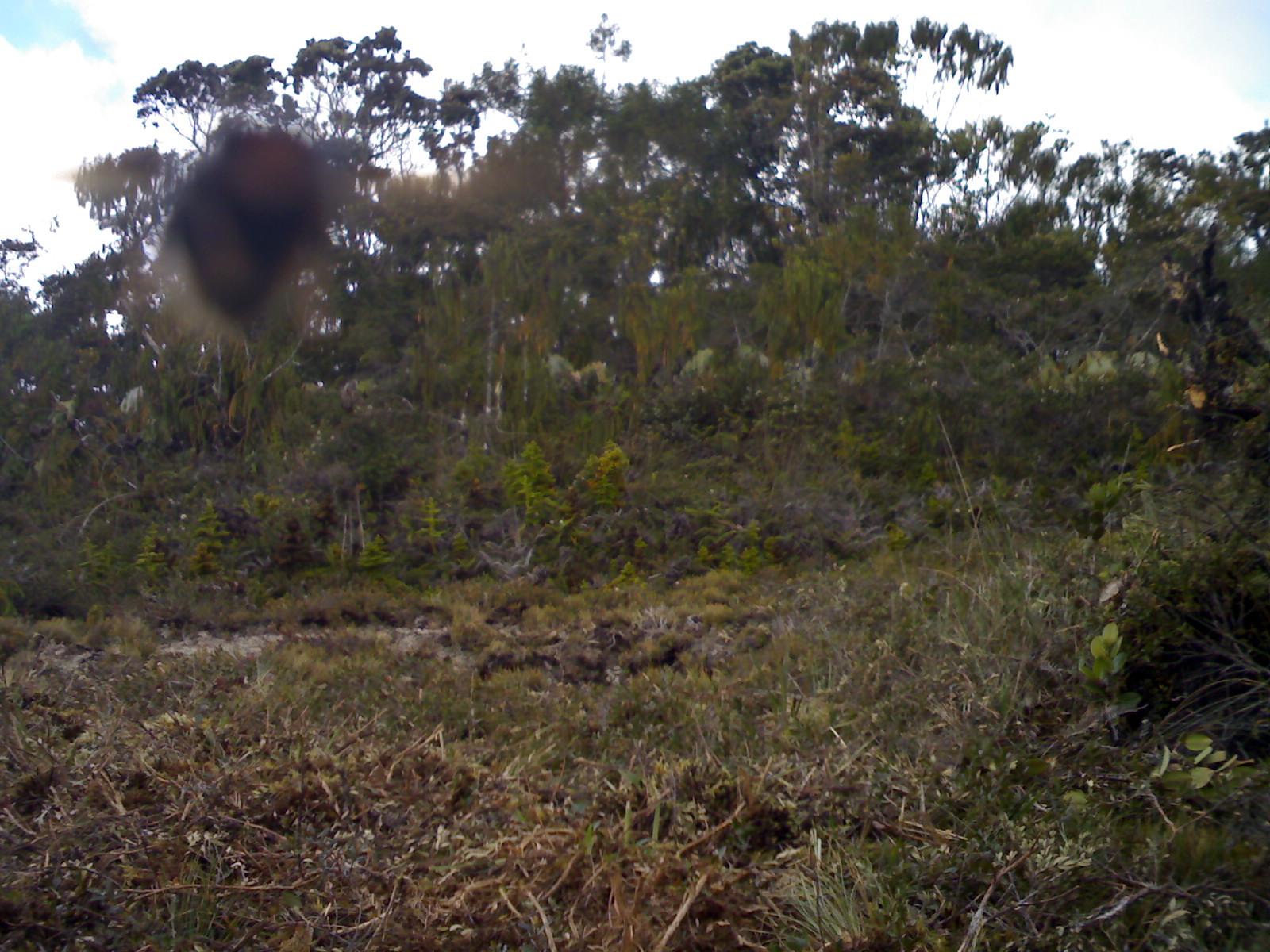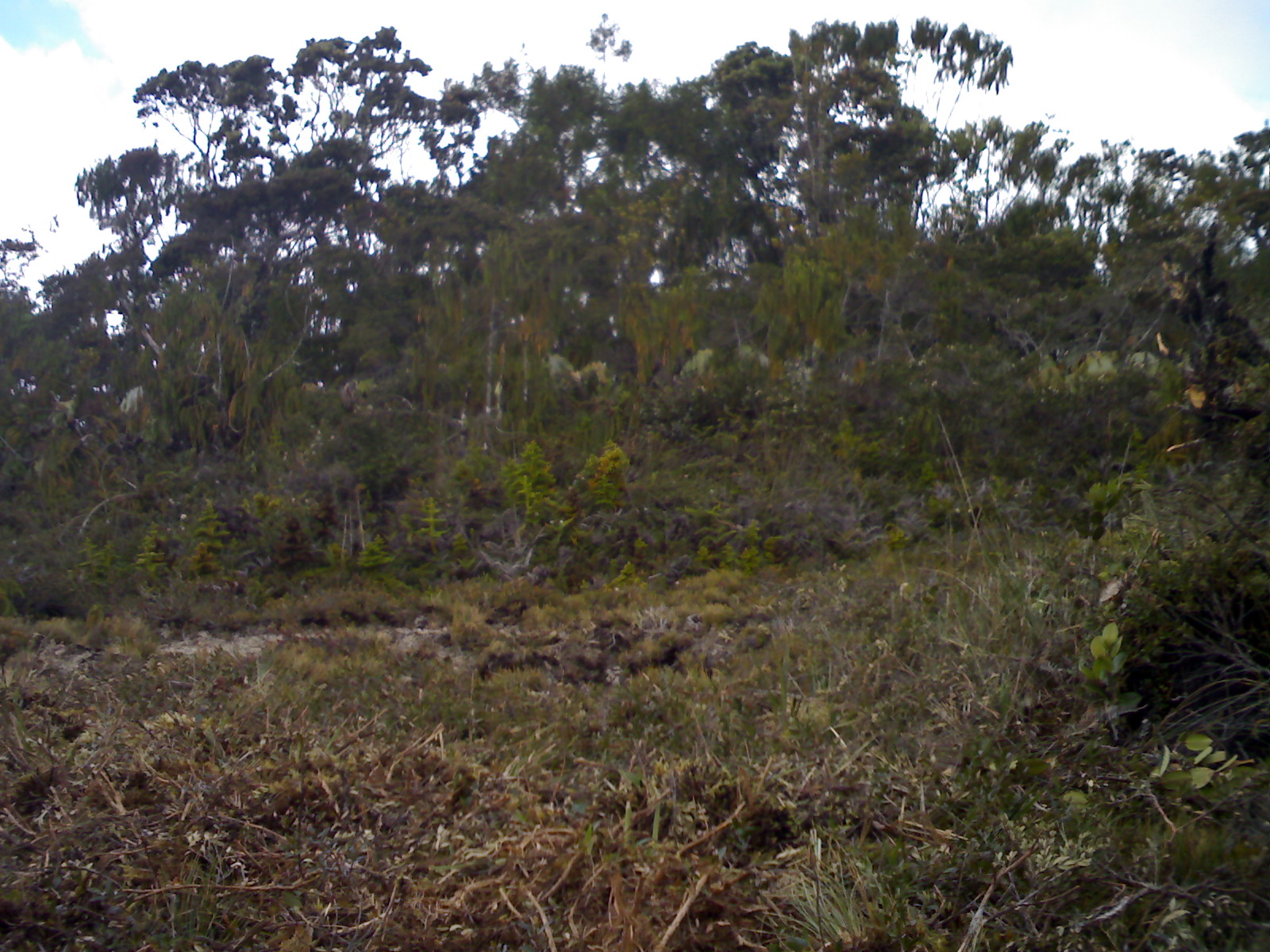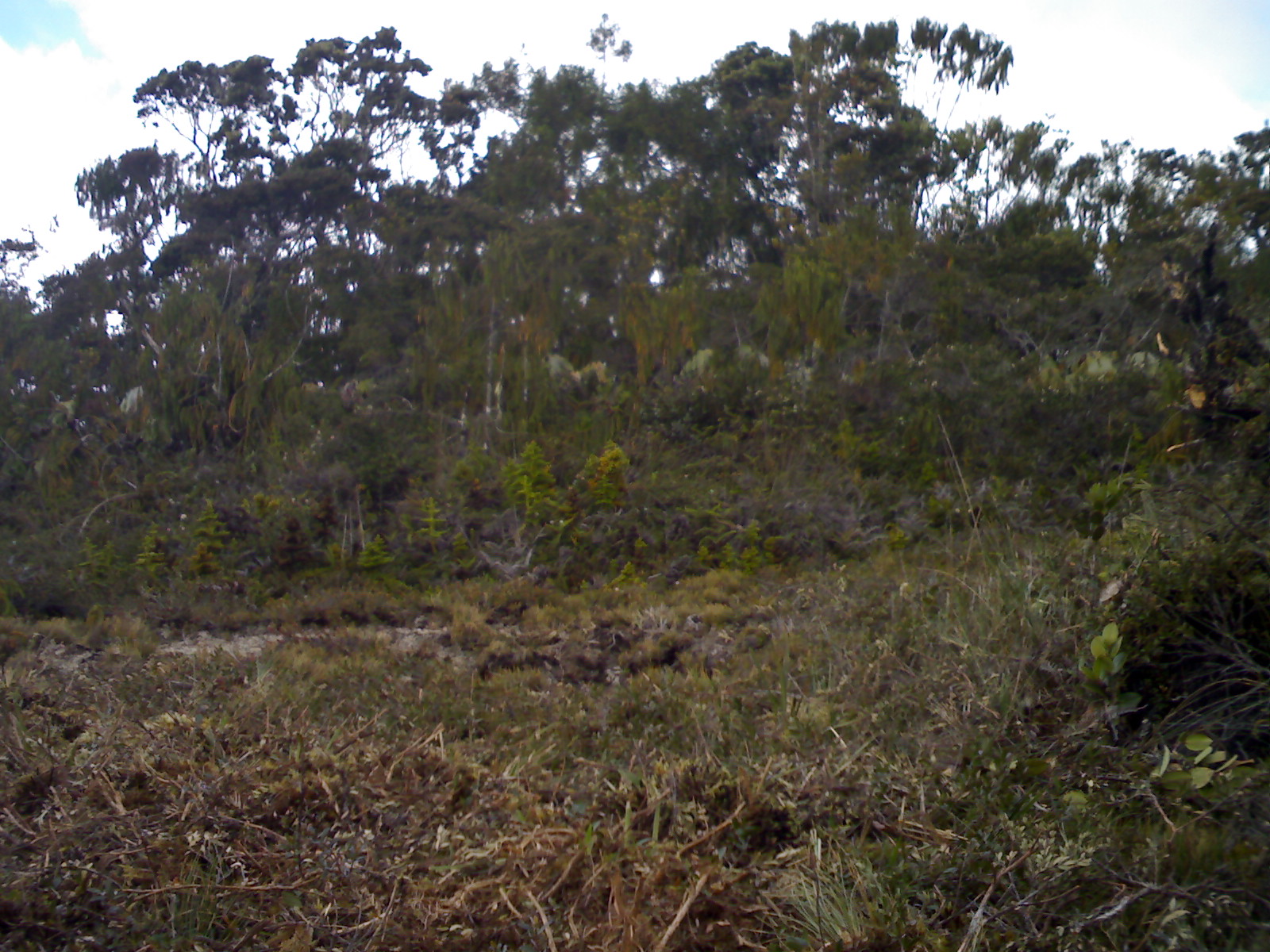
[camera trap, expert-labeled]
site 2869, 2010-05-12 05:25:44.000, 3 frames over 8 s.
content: unidentified animal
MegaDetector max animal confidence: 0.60